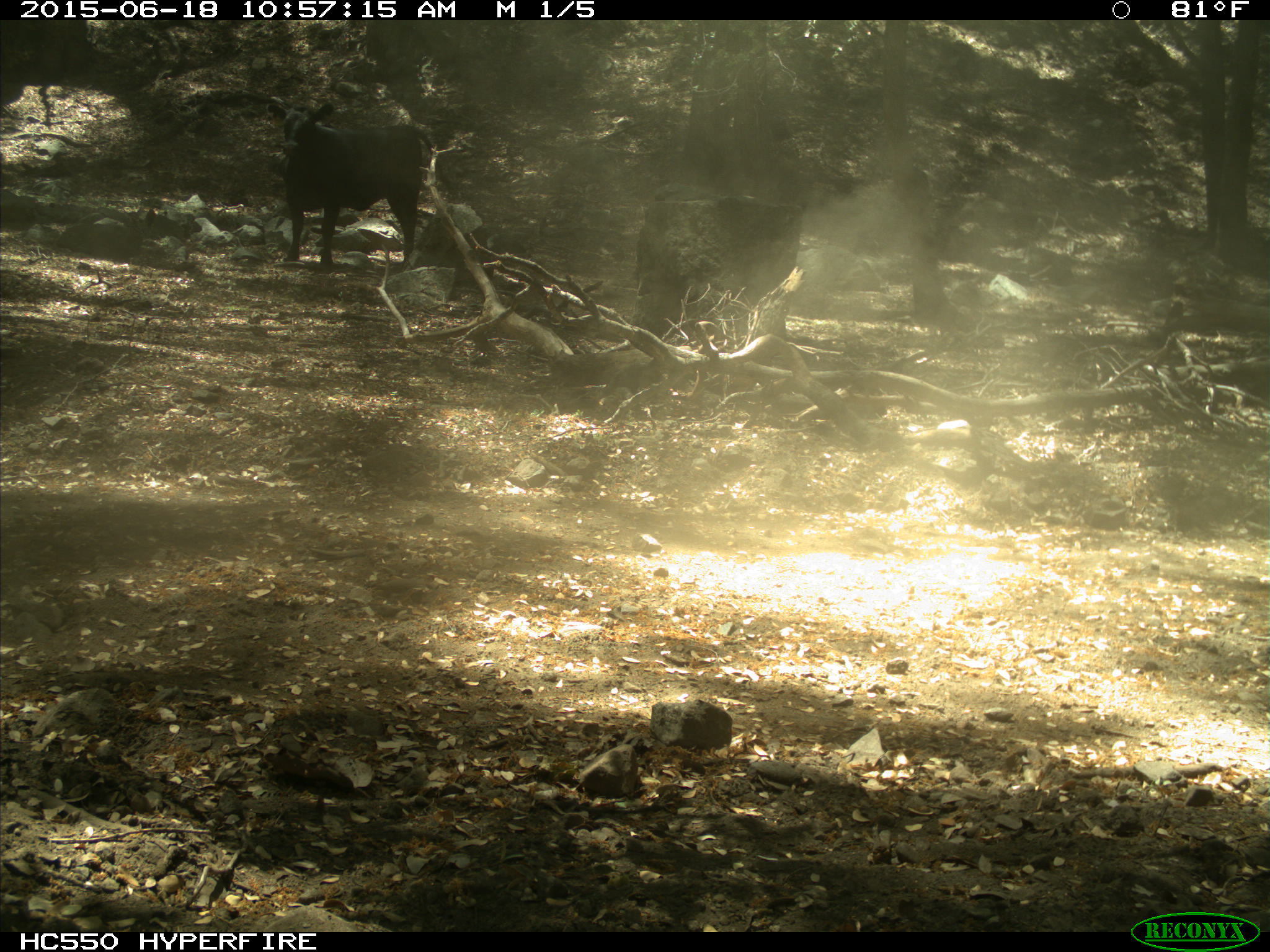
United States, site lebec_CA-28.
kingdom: Animalia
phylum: Chordata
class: Mammalia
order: Artiodactyla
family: Bovidae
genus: Bos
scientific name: Bos taurus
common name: domestic cow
Bos taurus (domestic cow).